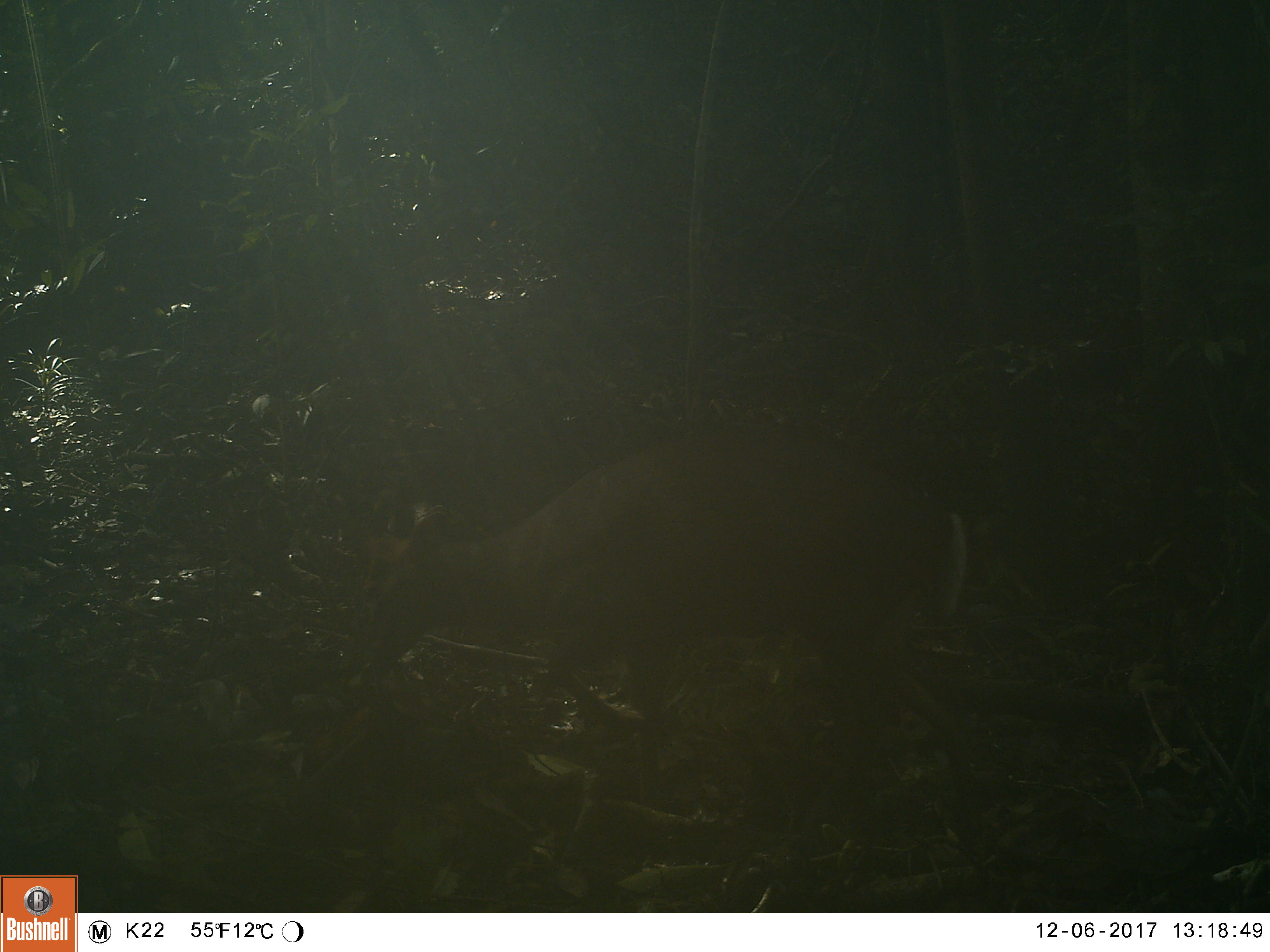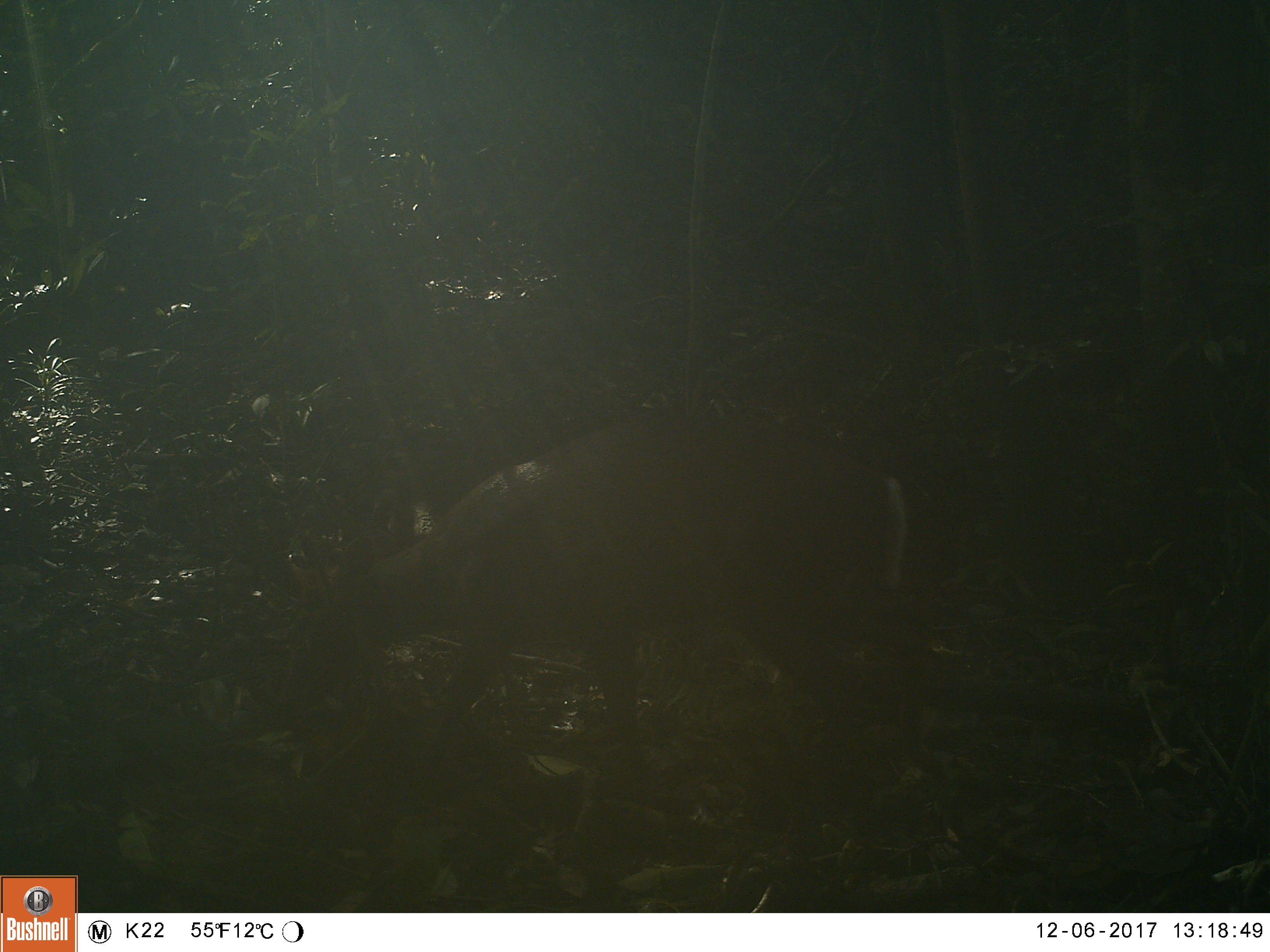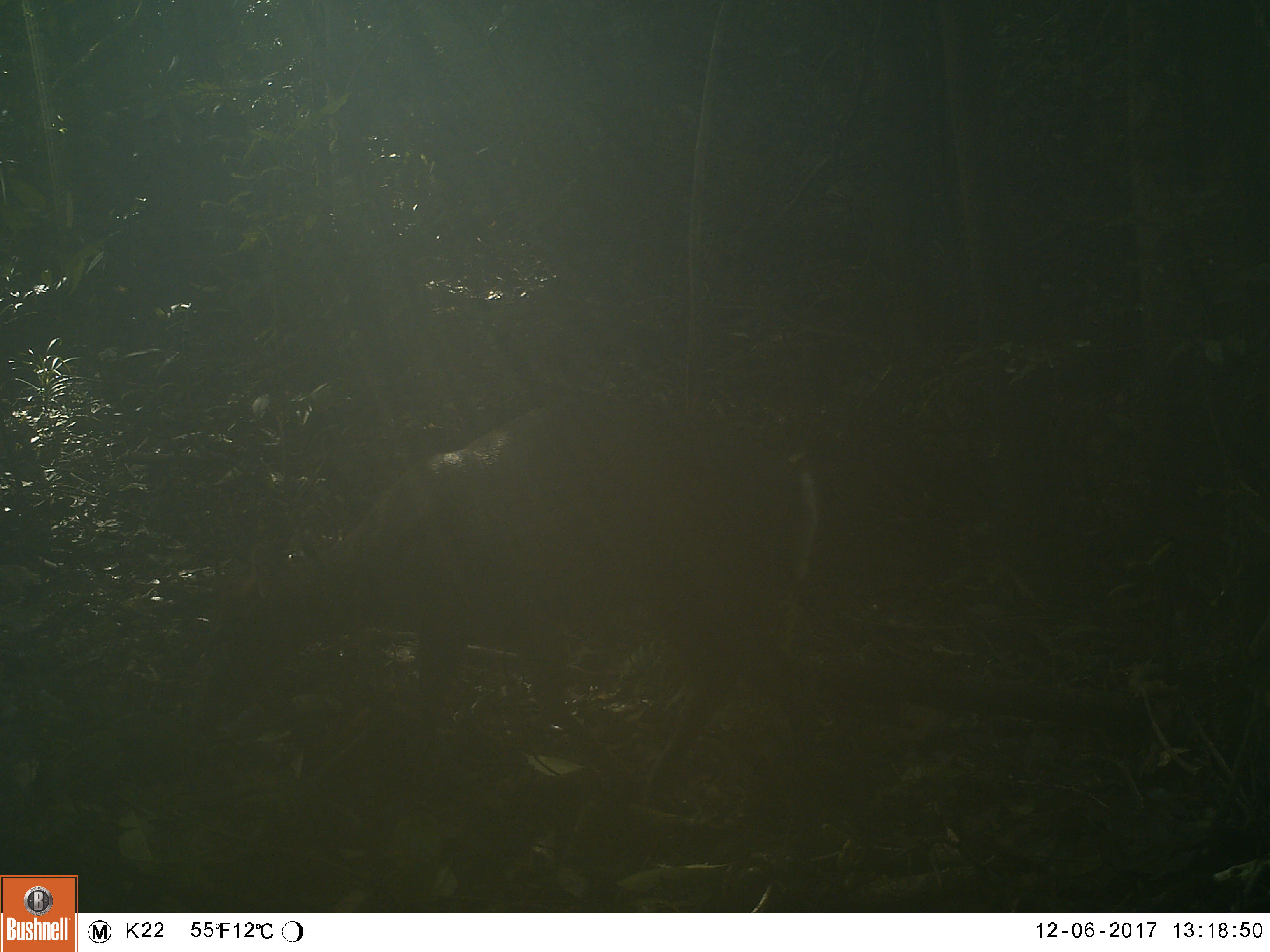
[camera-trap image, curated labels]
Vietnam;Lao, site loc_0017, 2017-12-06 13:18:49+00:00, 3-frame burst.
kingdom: Animalia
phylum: Chordata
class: Mammalia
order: Artiodactyla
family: Cervidae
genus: Muntiacus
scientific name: Muntiacus rooseveltorum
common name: roosevelt's muntjac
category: roosevelts muntjac group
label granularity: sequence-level